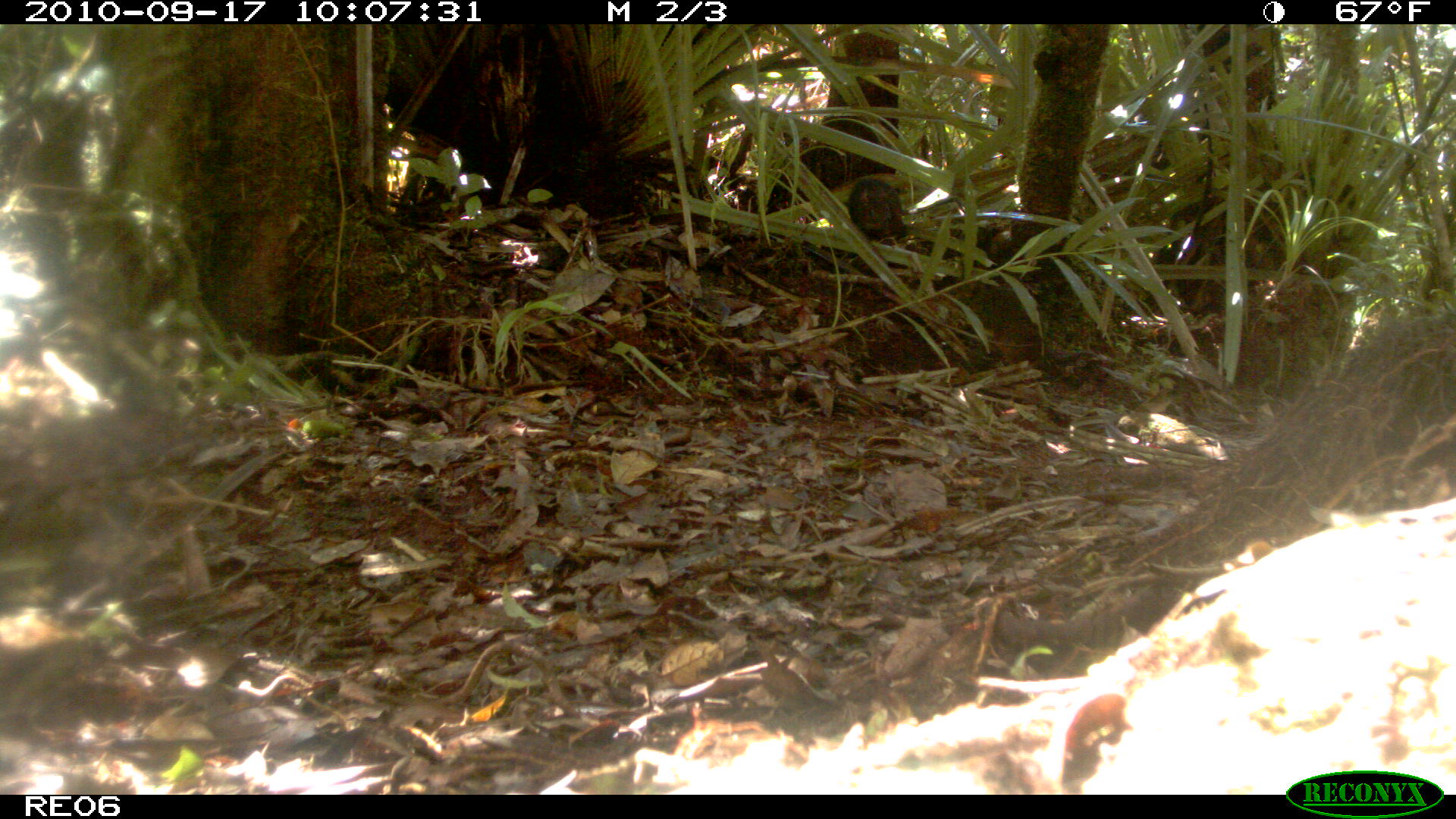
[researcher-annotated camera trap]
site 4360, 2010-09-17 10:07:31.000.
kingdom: Animalia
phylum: Chordata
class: Mammalia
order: Rodentia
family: Muridae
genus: Rattus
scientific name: Rattus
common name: rodent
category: unknown rat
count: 1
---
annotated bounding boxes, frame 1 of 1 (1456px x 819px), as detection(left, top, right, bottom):
unknown rat: detection(847, 179, 962, 238)